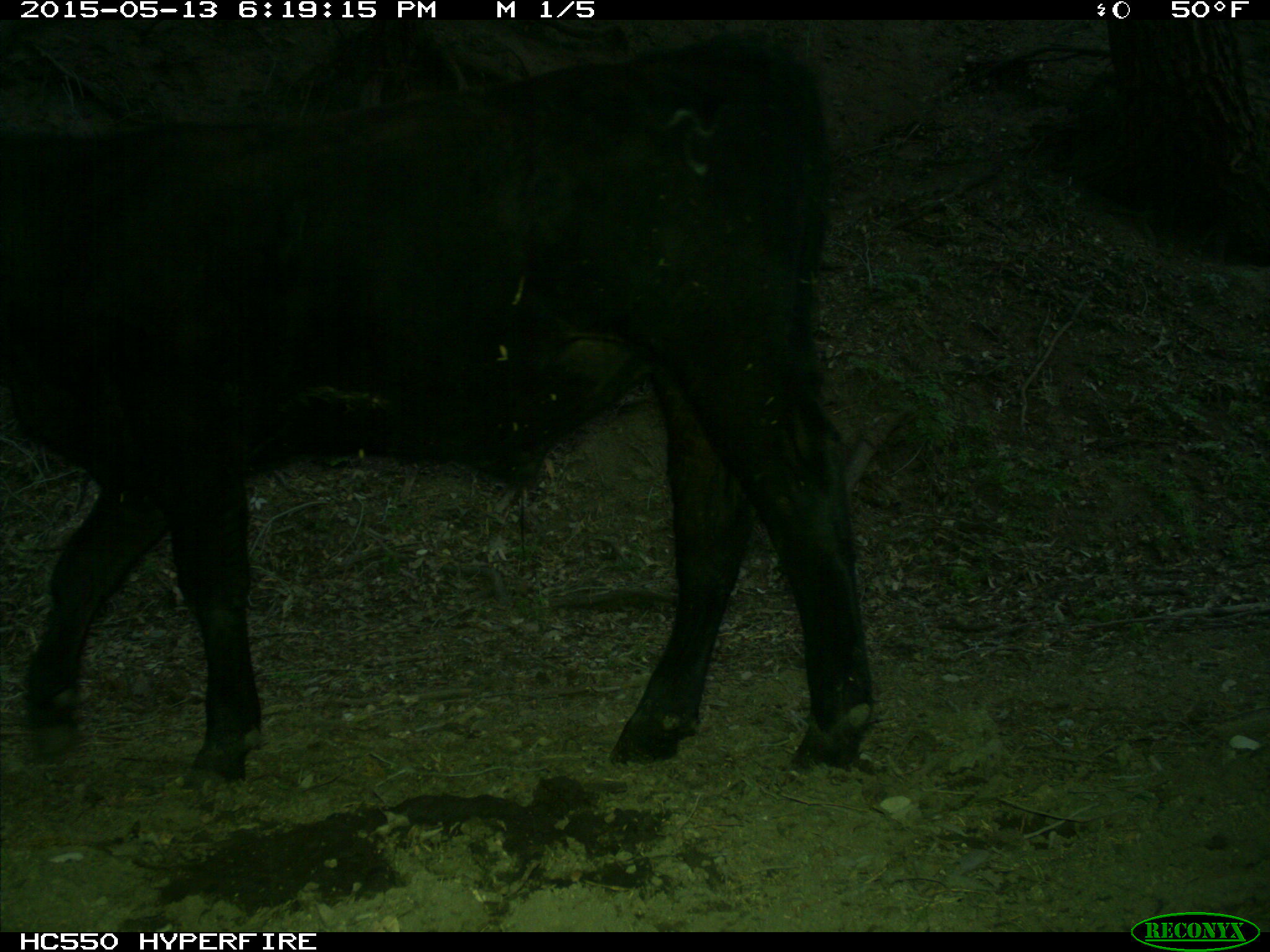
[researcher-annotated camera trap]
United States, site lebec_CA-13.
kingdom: Animalia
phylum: Chordata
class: Mammalia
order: Artiodactyla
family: Bovidae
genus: Bos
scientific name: Bos taurus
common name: domestic cow